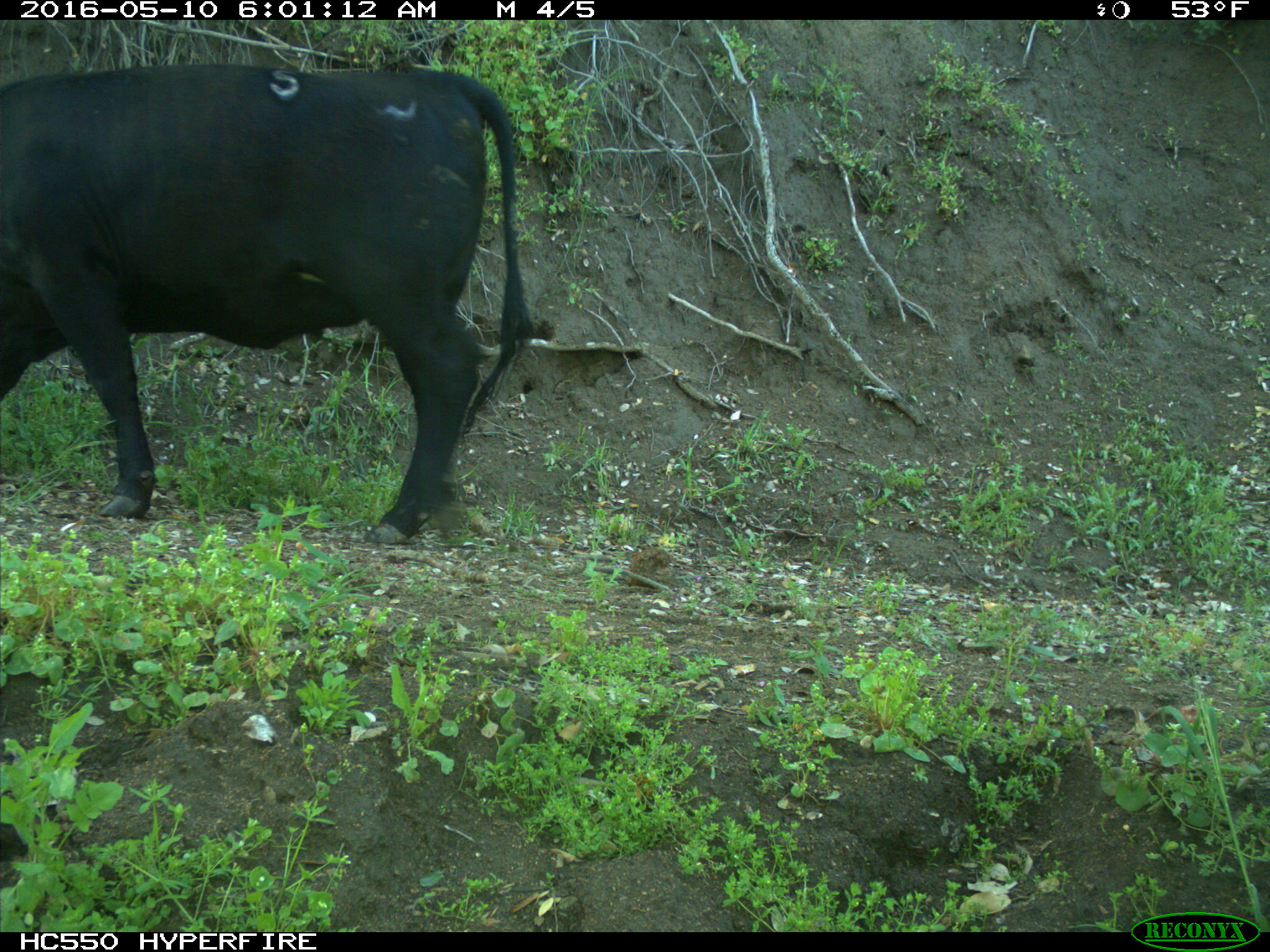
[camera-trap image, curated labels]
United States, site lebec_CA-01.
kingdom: Animalia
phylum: Chordata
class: Mammalia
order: Artiodactyla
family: Bovidae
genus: Bos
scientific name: Bos taurus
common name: domestic cow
Bos taurus (domestic cow).